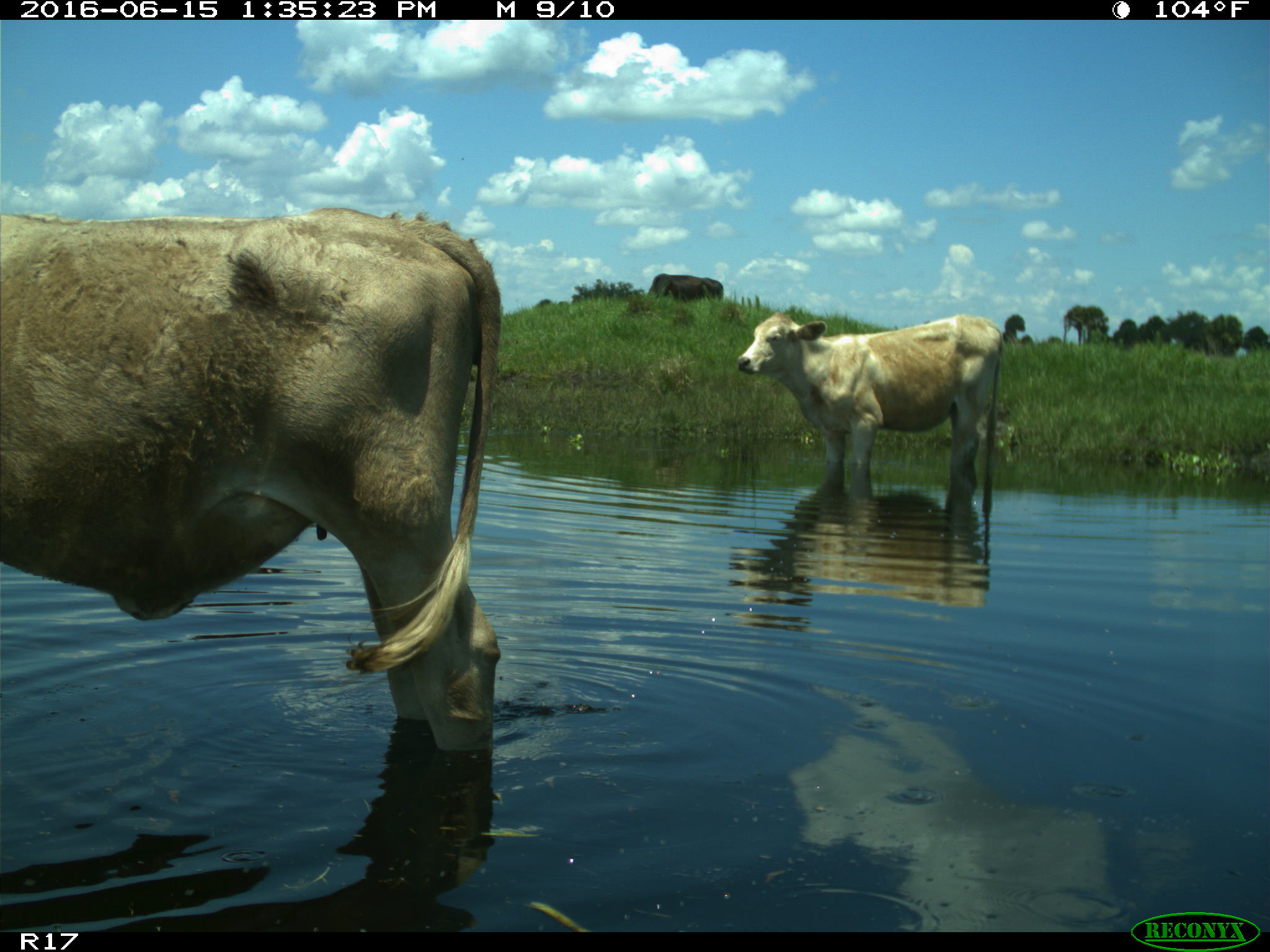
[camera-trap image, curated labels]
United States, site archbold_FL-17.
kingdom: Animalia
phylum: Chordata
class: Mammalia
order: Artiodactyla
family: Bovidae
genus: Bos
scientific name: Bos taurus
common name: domestic cow